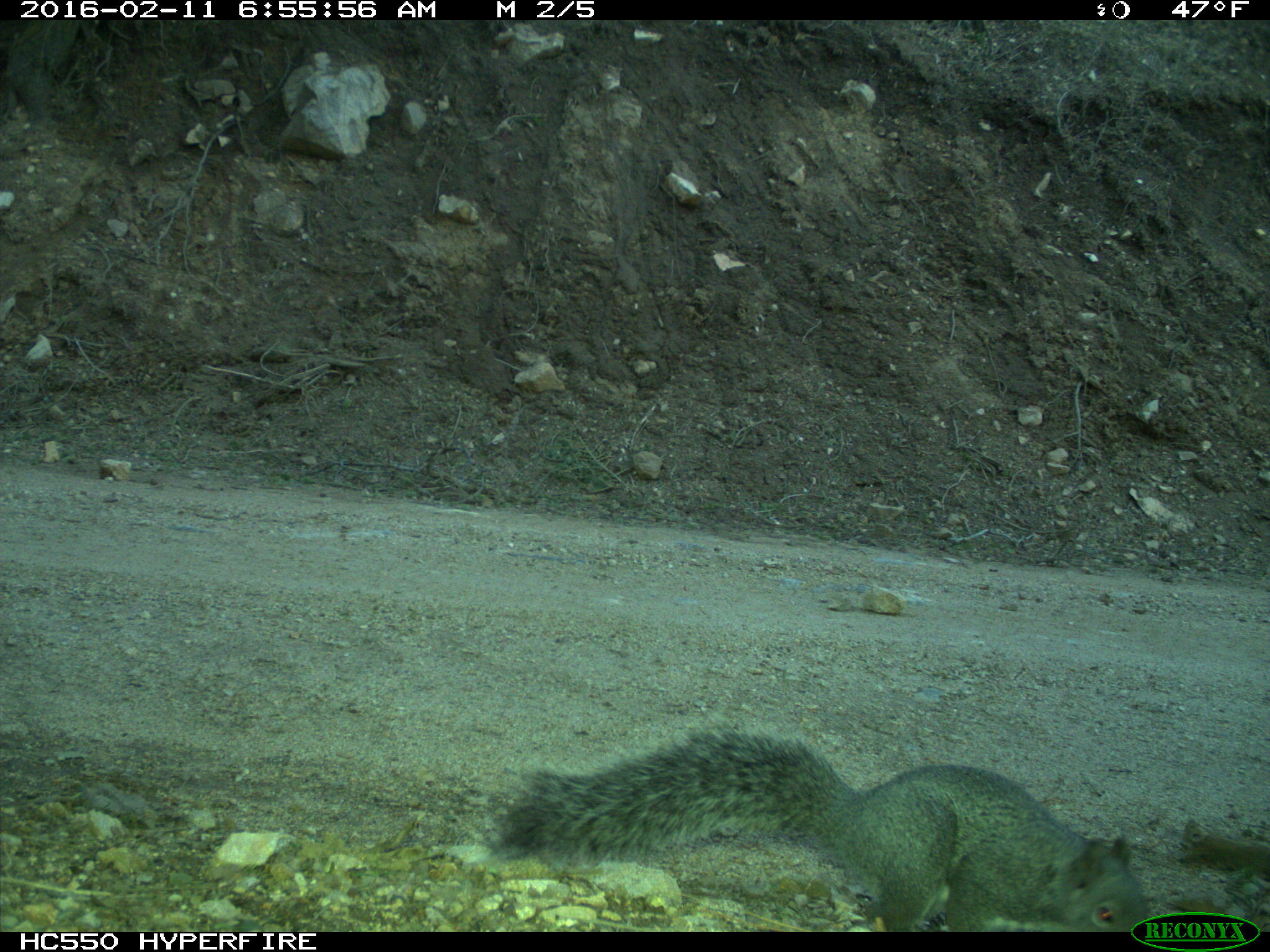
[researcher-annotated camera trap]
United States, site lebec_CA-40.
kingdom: Animalia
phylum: Chordata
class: Mammalia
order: Carnivora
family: Canidae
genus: Urocyon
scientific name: Urocyon cinereoargenteus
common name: gray fox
Urocyon cinereoargenteus (gray fox).